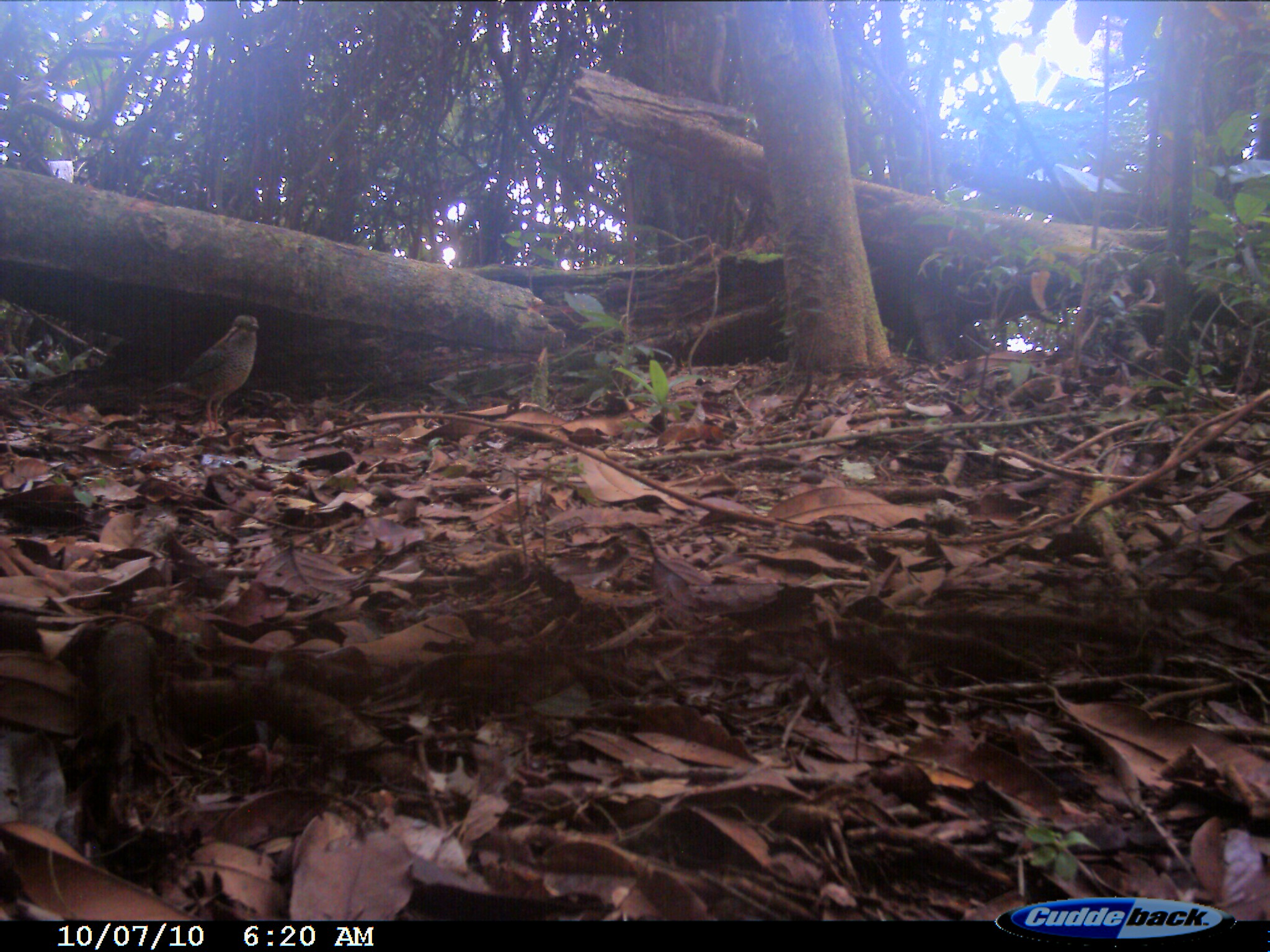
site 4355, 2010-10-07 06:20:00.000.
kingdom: Animalia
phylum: Chordata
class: Aves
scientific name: Aves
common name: bird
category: unknown bird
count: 1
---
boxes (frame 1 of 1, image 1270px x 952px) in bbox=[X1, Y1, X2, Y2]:
unknown bird: bbox=[151, 313, 258, 433]